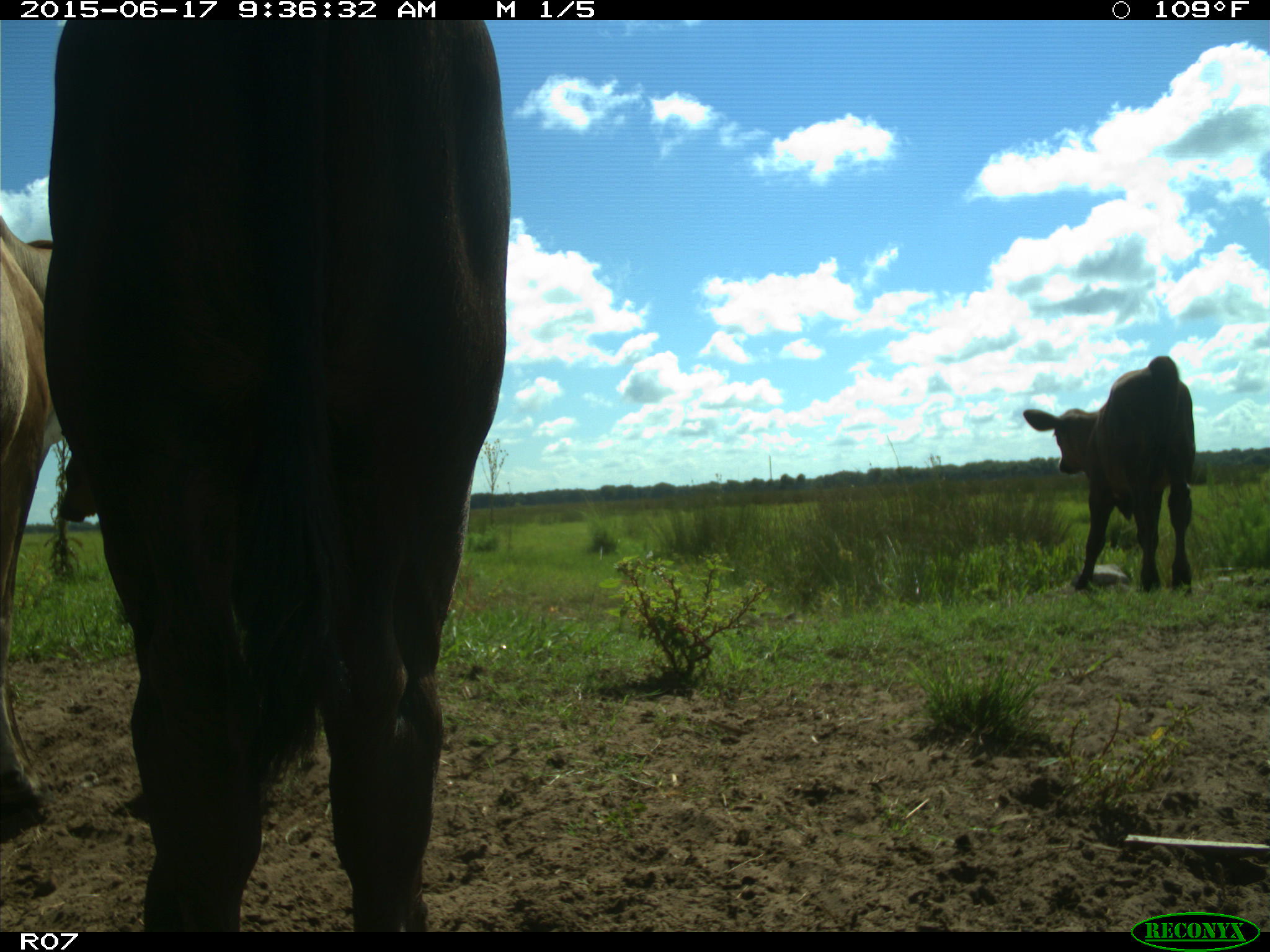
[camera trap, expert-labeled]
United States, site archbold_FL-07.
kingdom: Animalia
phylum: Chordata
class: Mammalia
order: Artiodactyla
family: Bovidae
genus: Bos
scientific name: Bos taurus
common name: domestic cow